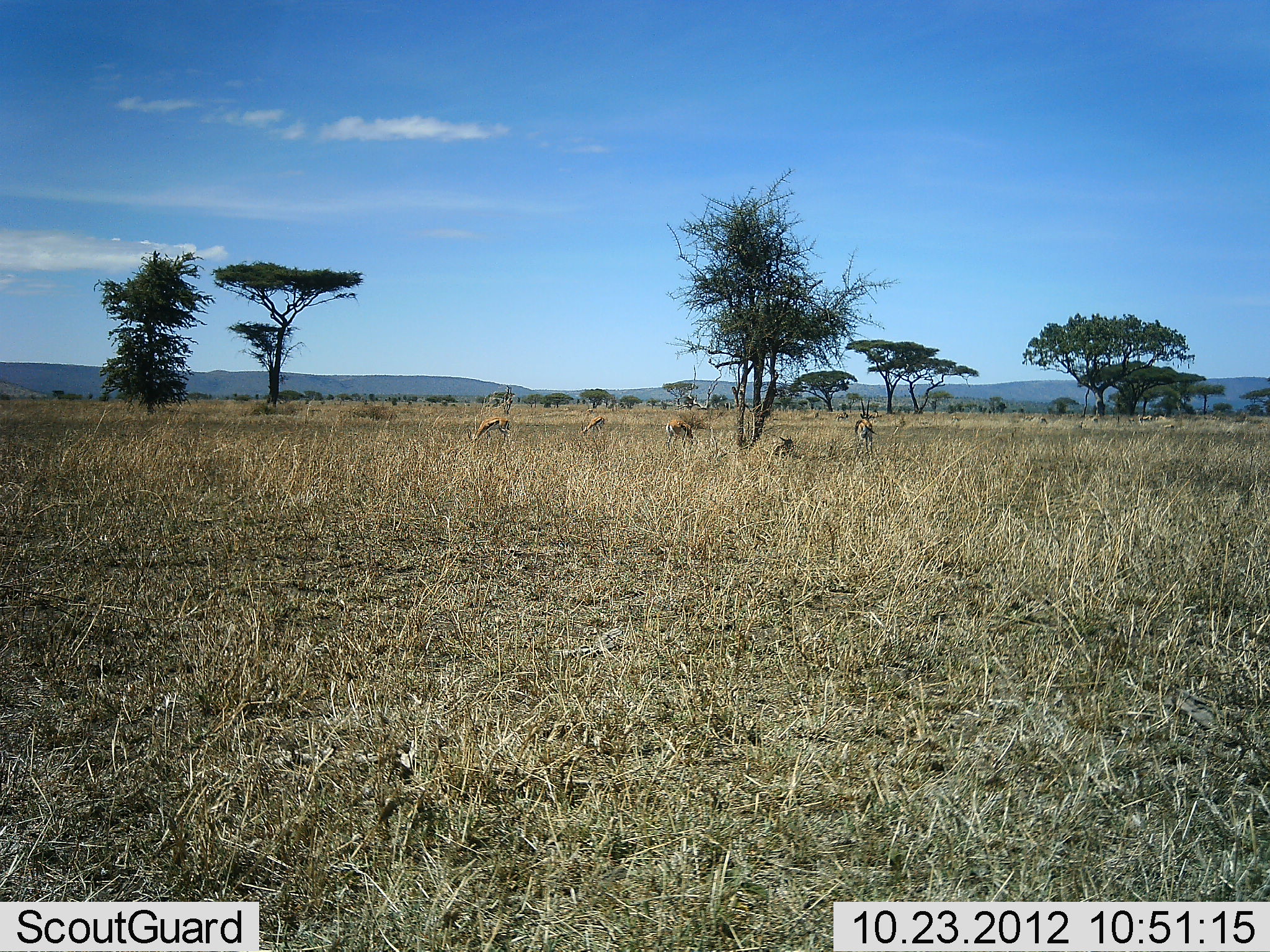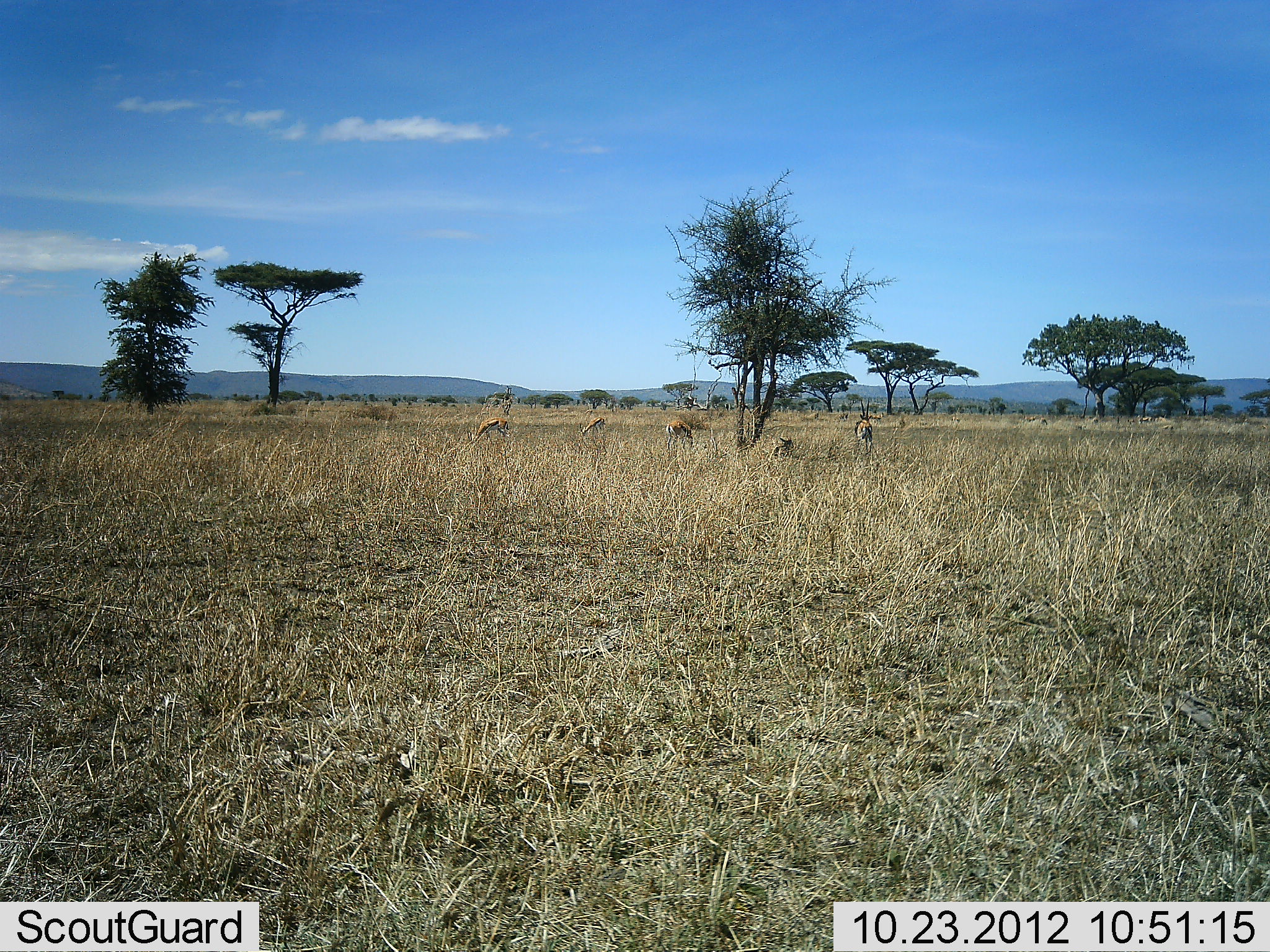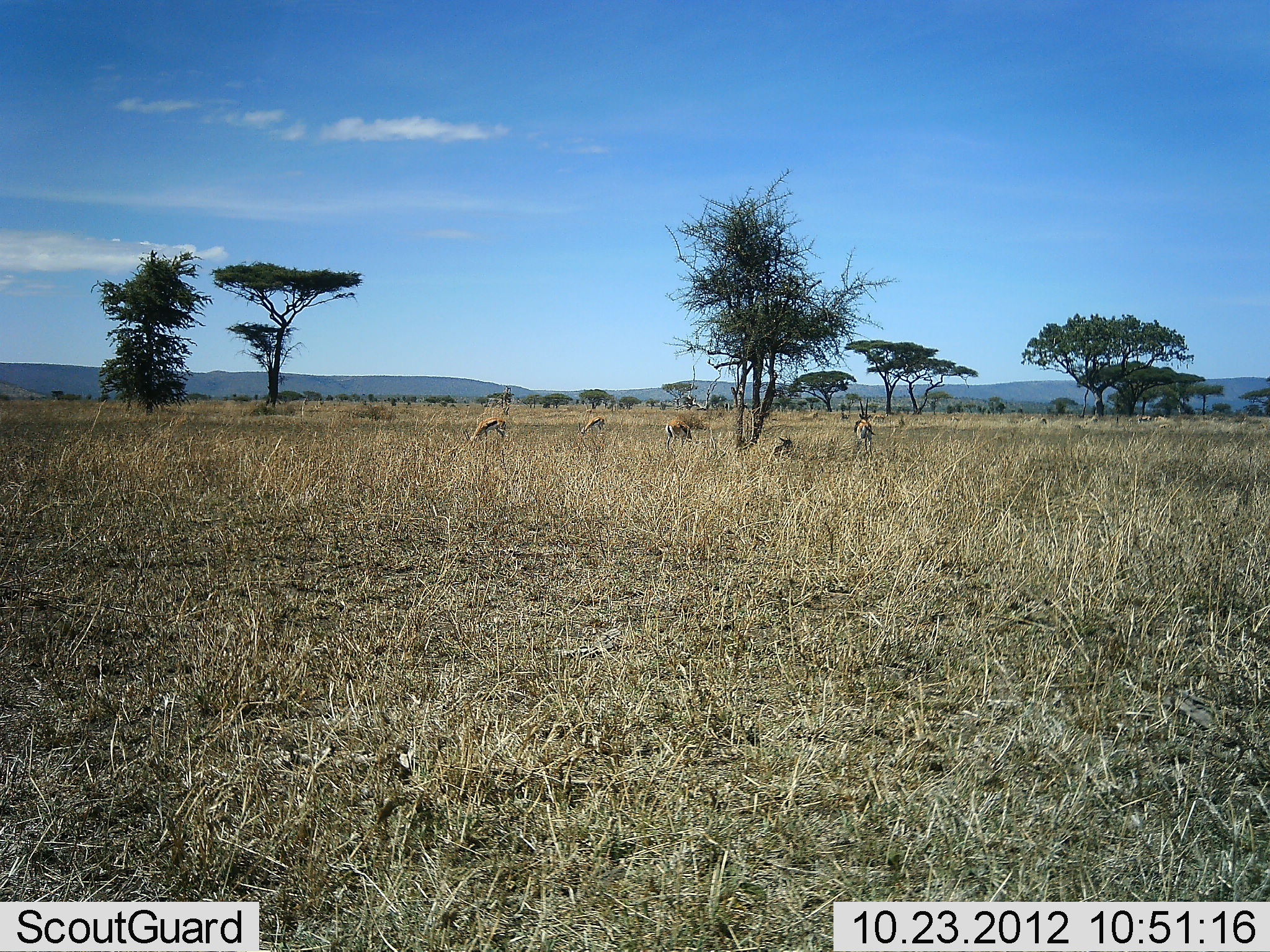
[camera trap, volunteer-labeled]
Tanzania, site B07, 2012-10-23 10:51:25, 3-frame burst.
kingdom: Animalia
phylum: Chordata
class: Mammalia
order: Artiodactyla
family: Bovidae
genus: Eudorcas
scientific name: Eudorcas thomsonii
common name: thomson's gazelle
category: gazellethomsons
Gazellethomsons (thomson's gazelle) (Eudorcas thomsonii), count 5. Behavior (volunteer vote fractions): standing 90%, resting 60%, moving 0%, interacting 0%. Young present (vote fraction): 0%. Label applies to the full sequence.